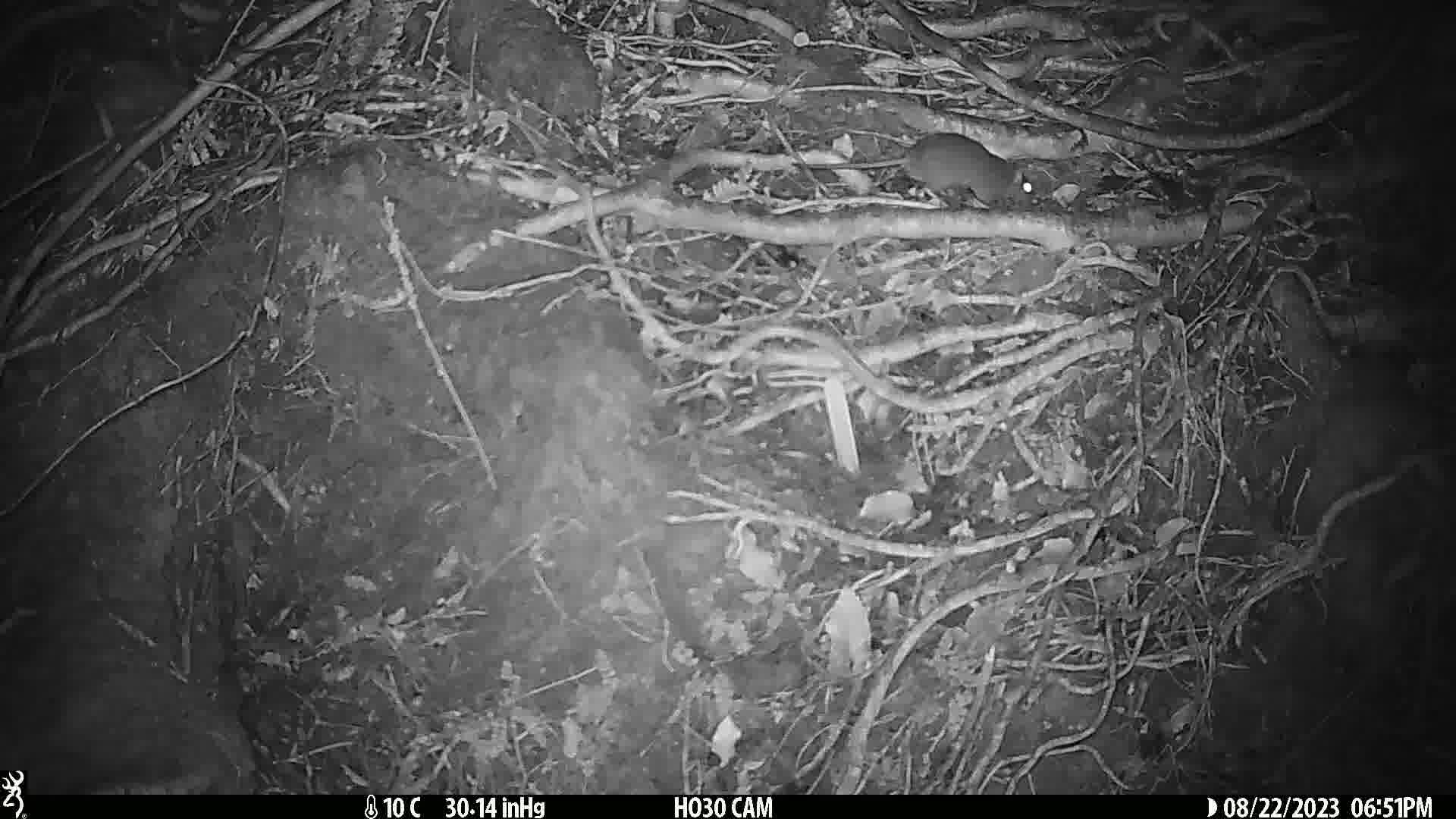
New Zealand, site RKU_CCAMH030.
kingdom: Animalia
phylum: Chordata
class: Mammalia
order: Rodentia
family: Muridae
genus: Rattus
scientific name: Rattus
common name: rat